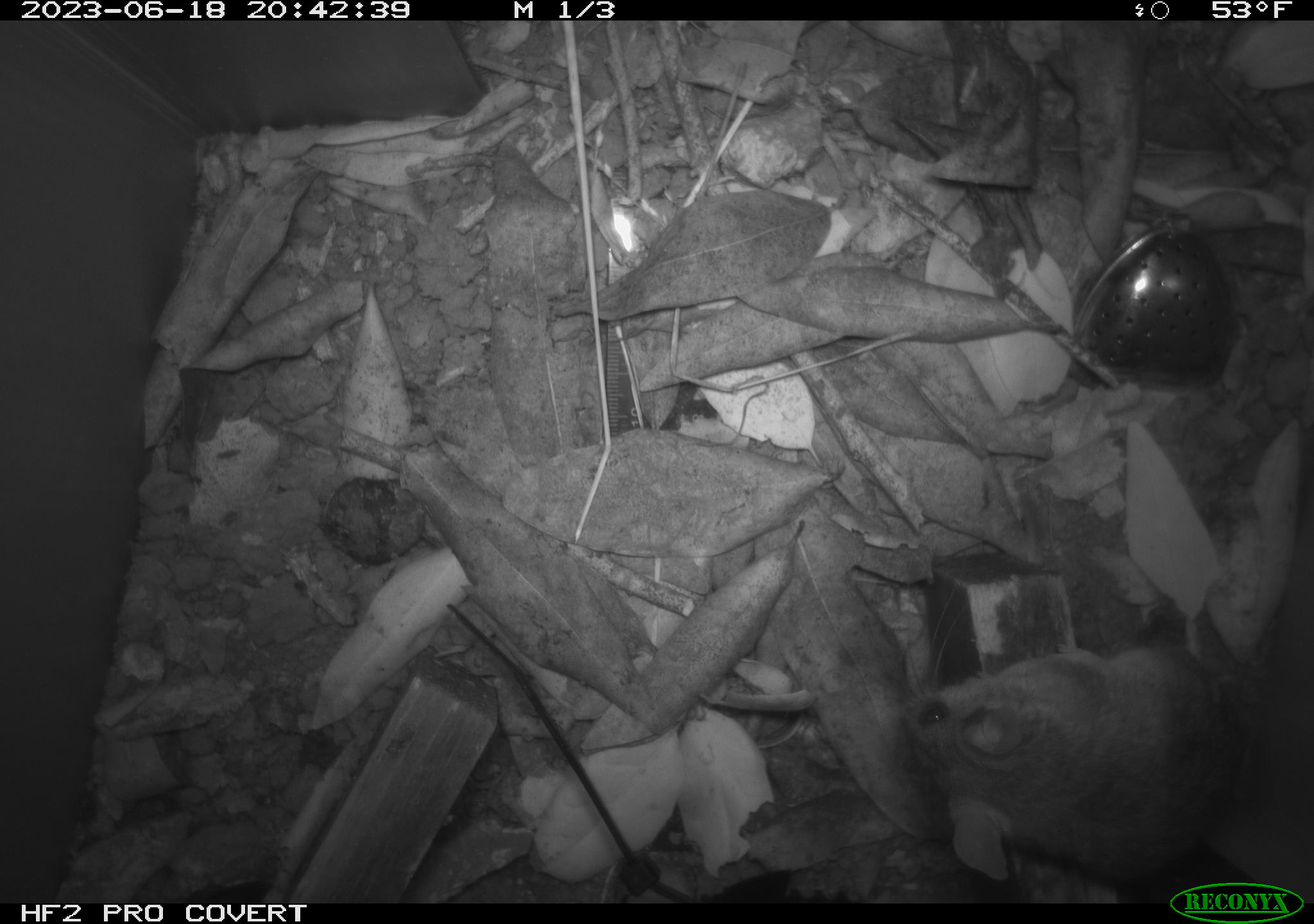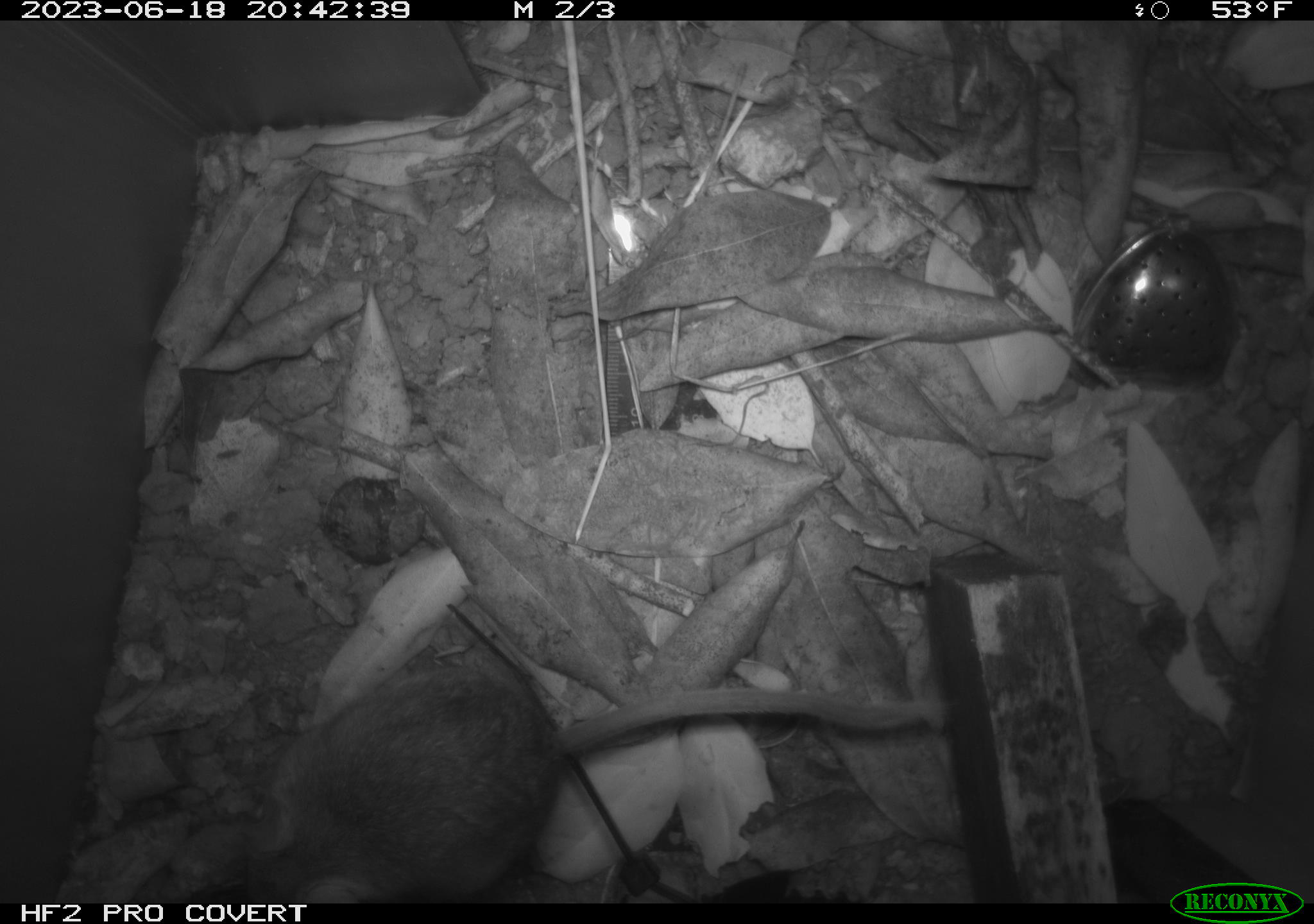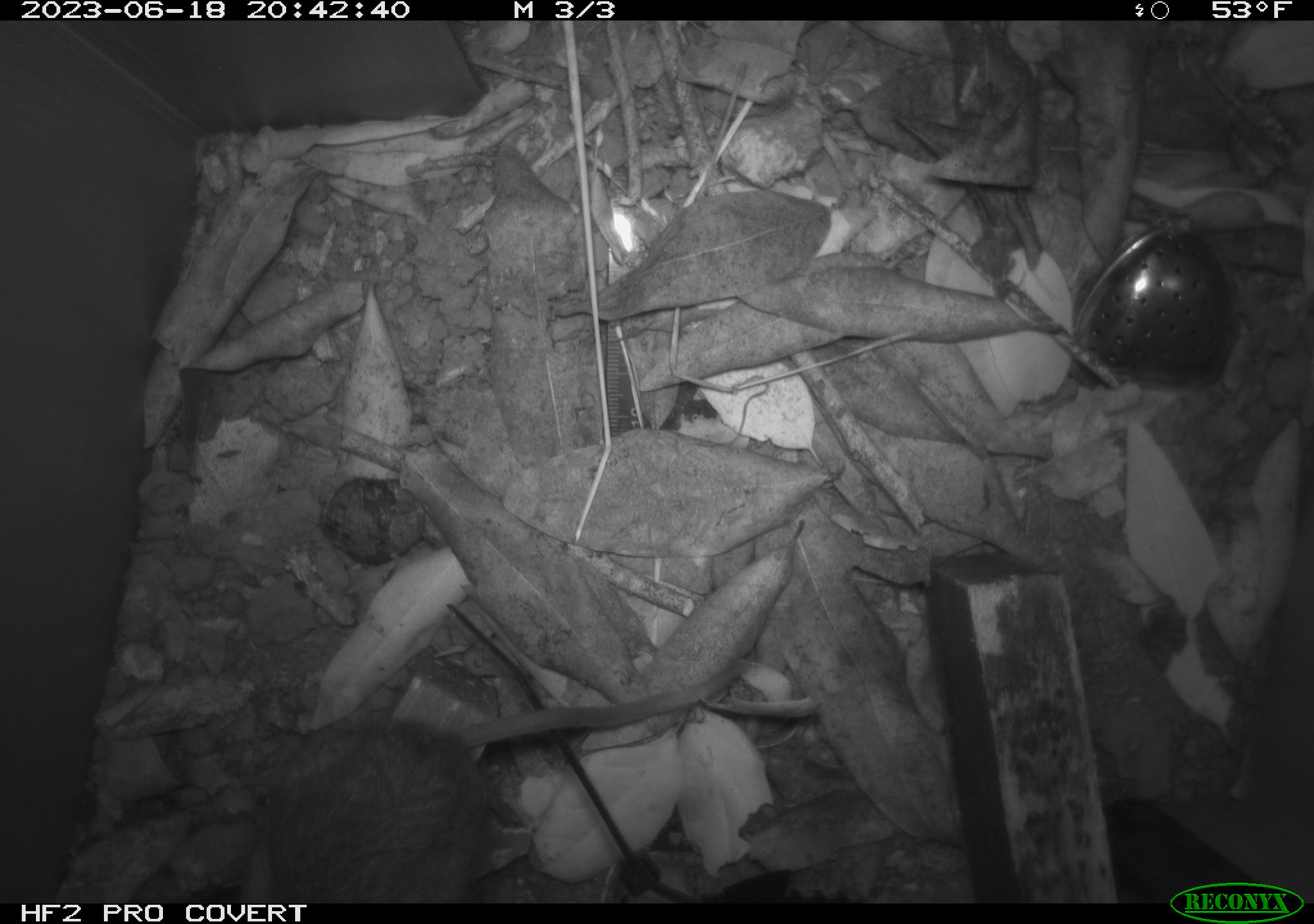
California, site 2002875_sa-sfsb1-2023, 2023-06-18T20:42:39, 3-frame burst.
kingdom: Animalia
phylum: Chordata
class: Mammalia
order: Rodentia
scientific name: Rodentia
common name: mouse species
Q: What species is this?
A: Mouse species (Rodentia).